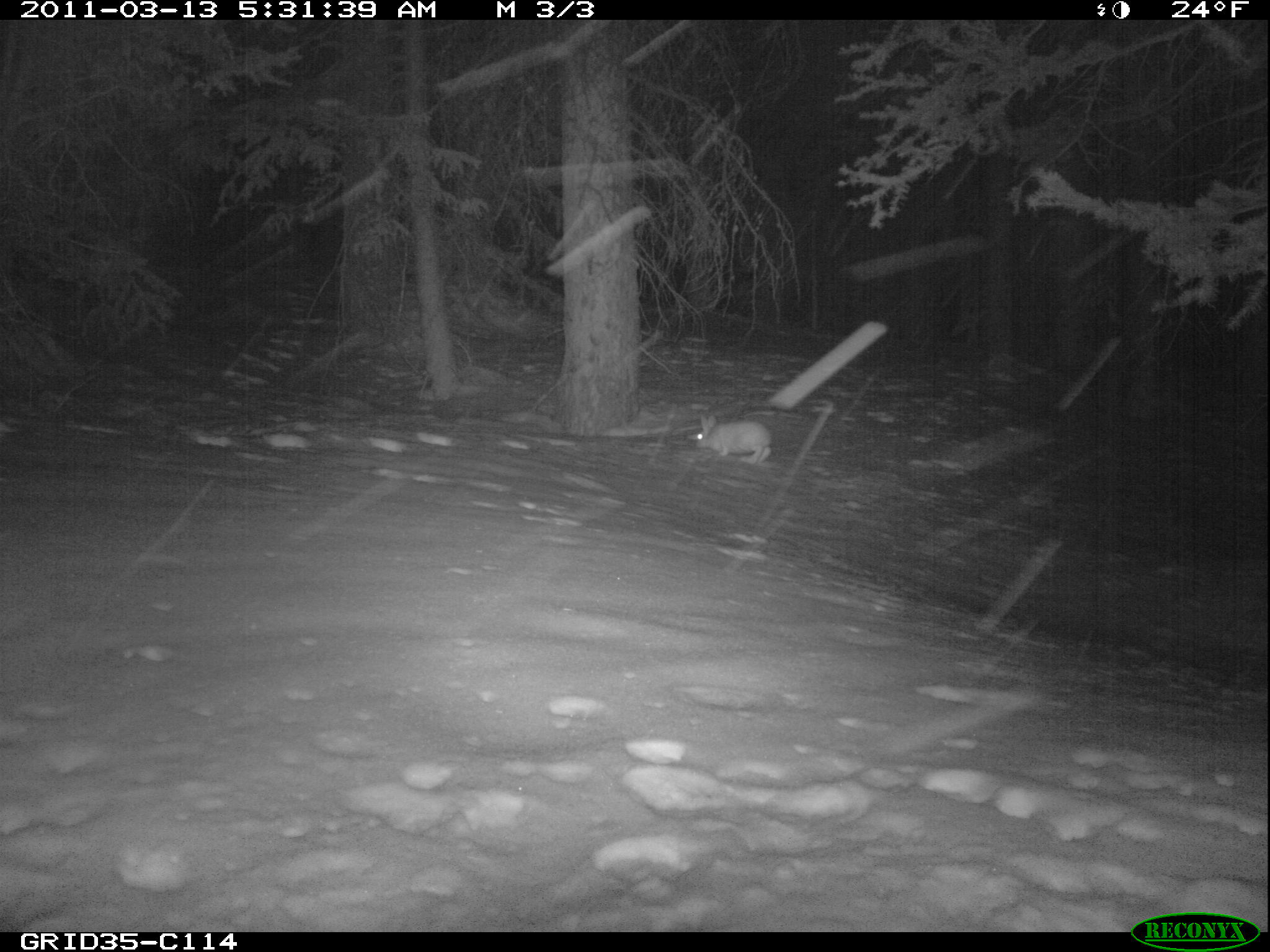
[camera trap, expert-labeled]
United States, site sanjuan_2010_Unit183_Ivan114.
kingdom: Animalia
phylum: Chordata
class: Mammalia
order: Lagomorpha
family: Leporidae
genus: Lepus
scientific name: Lepus americanus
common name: snowshoe hare